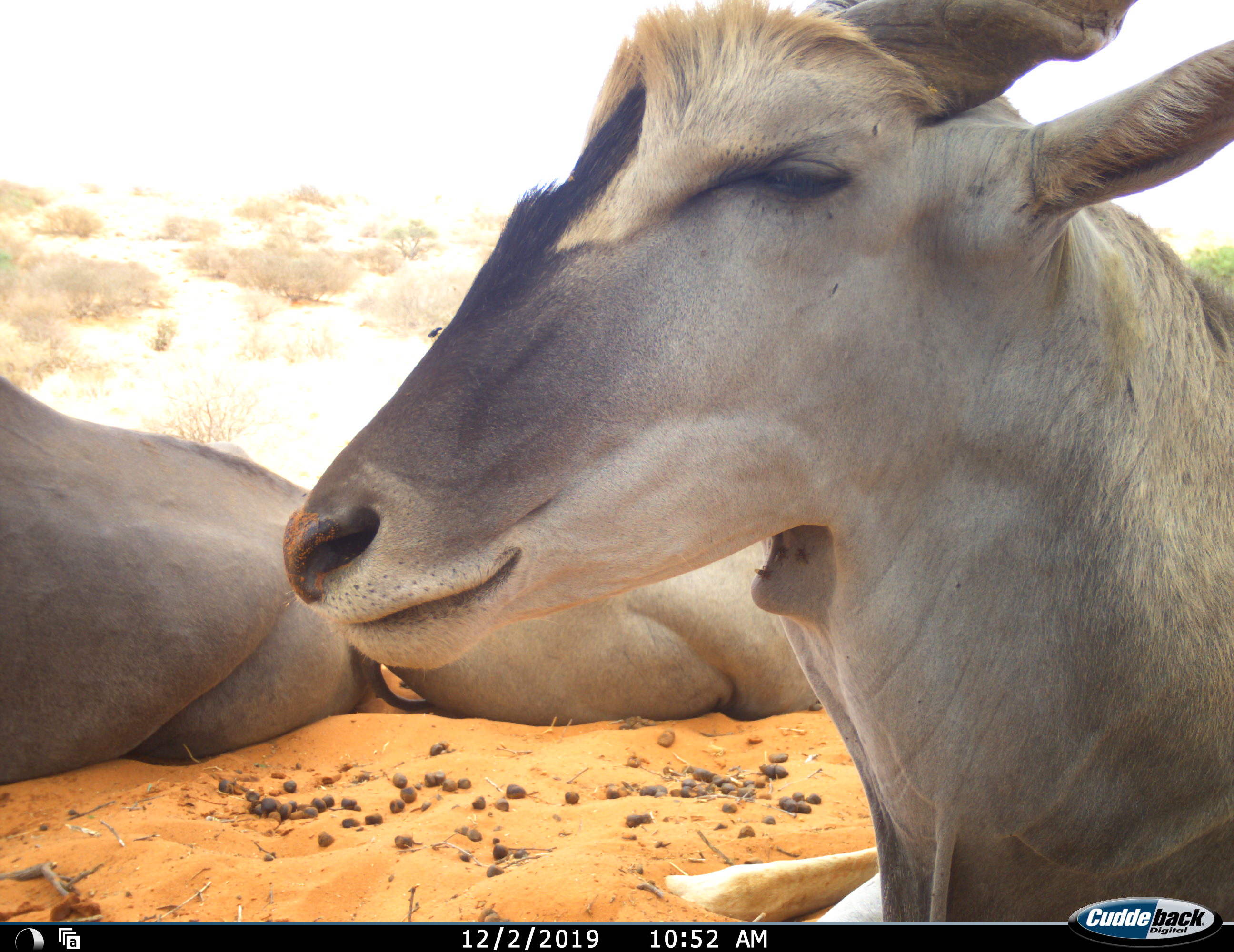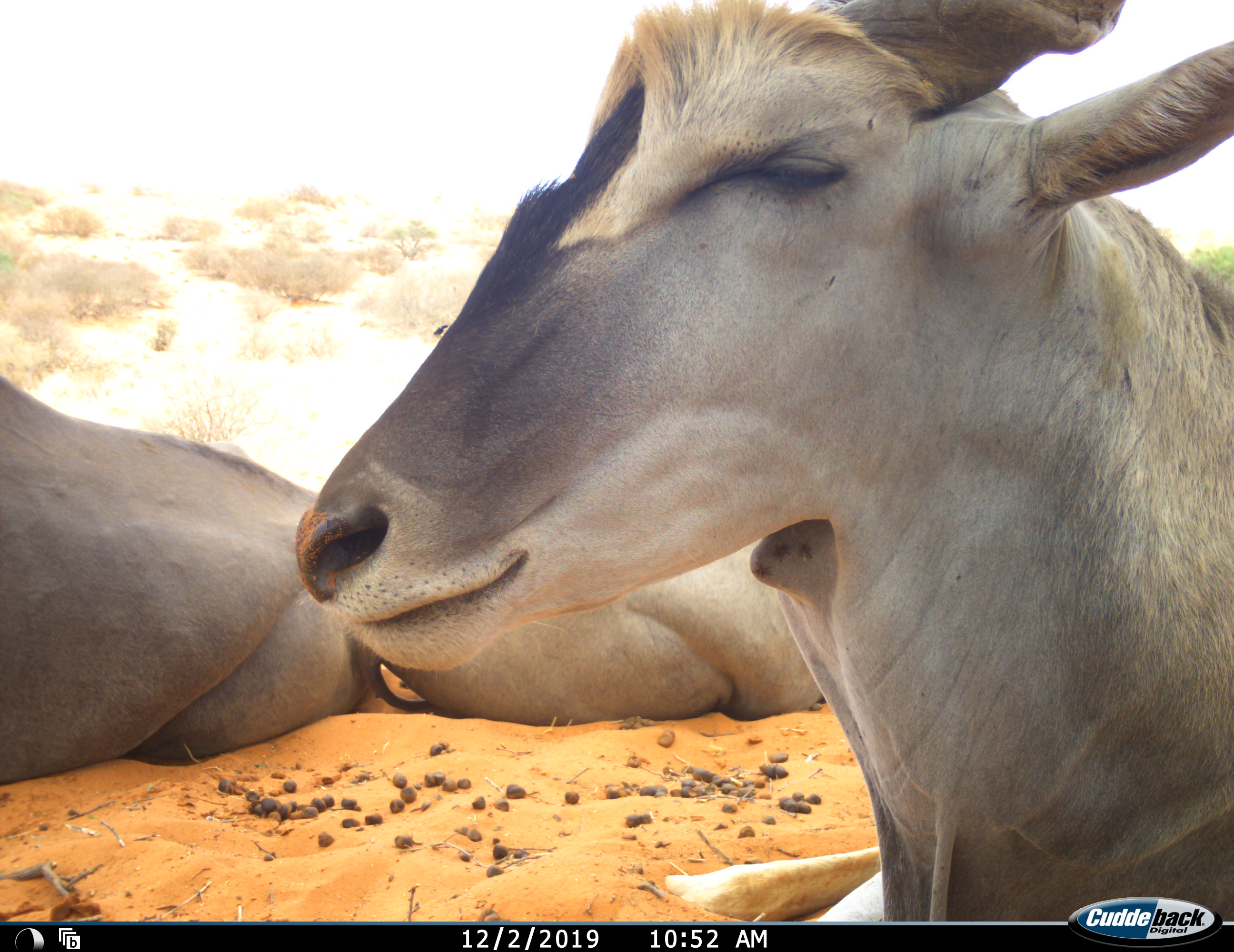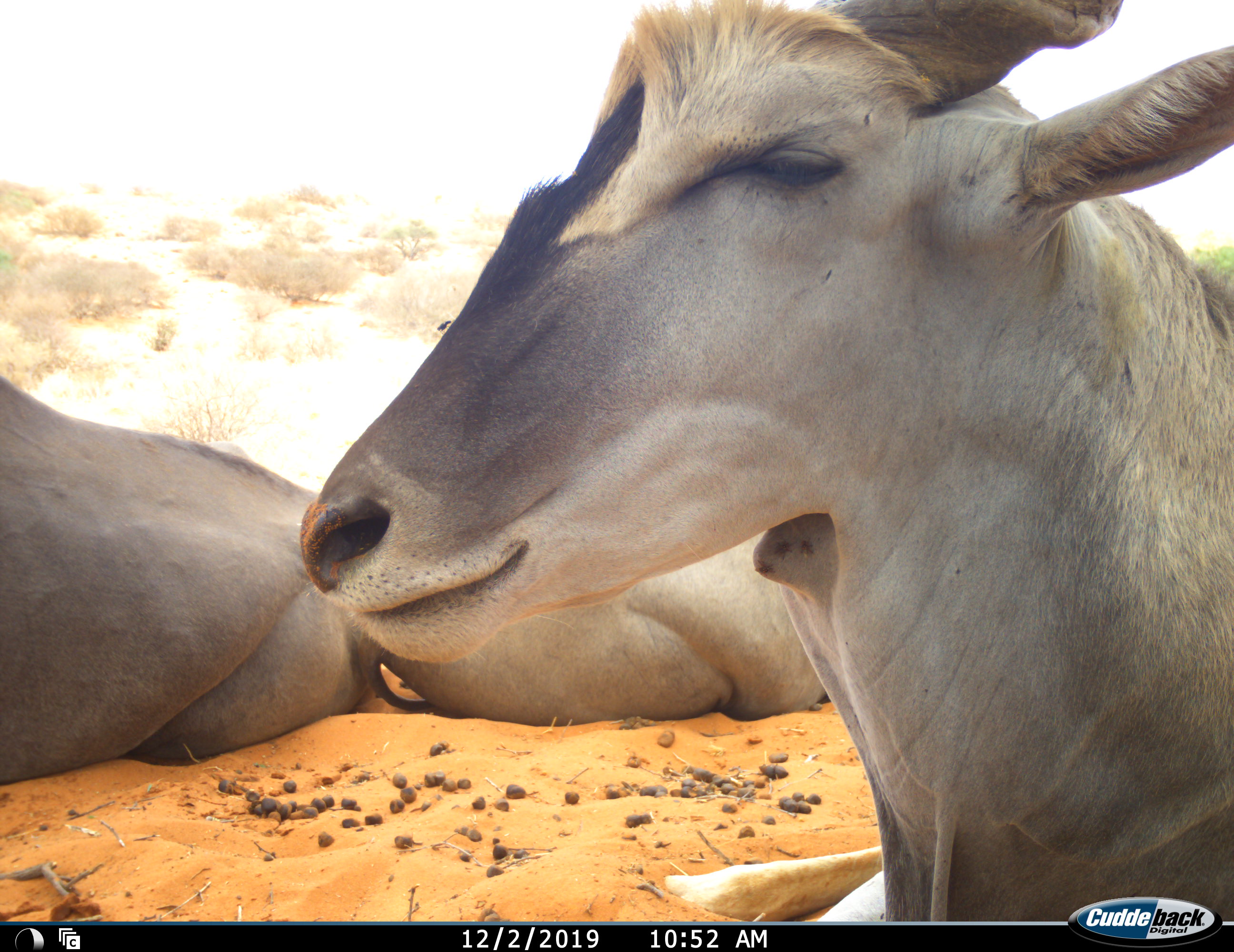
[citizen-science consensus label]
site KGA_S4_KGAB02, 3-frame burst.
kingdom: Animalia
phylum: Chordata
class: Mammalia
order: Artiodactyla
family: Bovidae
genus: Tragelaphus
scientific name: Tragelaphus oryx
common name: eland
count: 3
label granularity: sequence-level